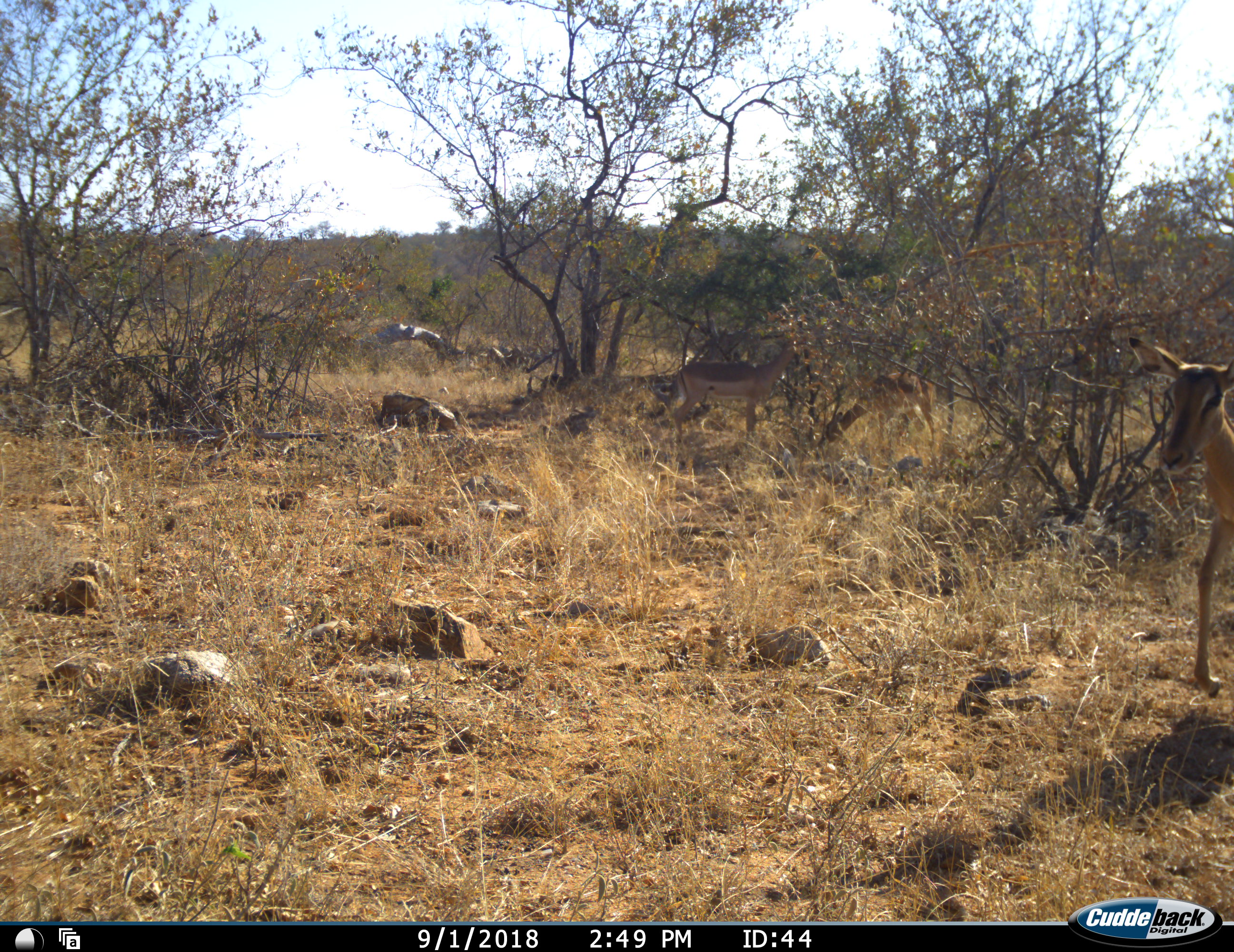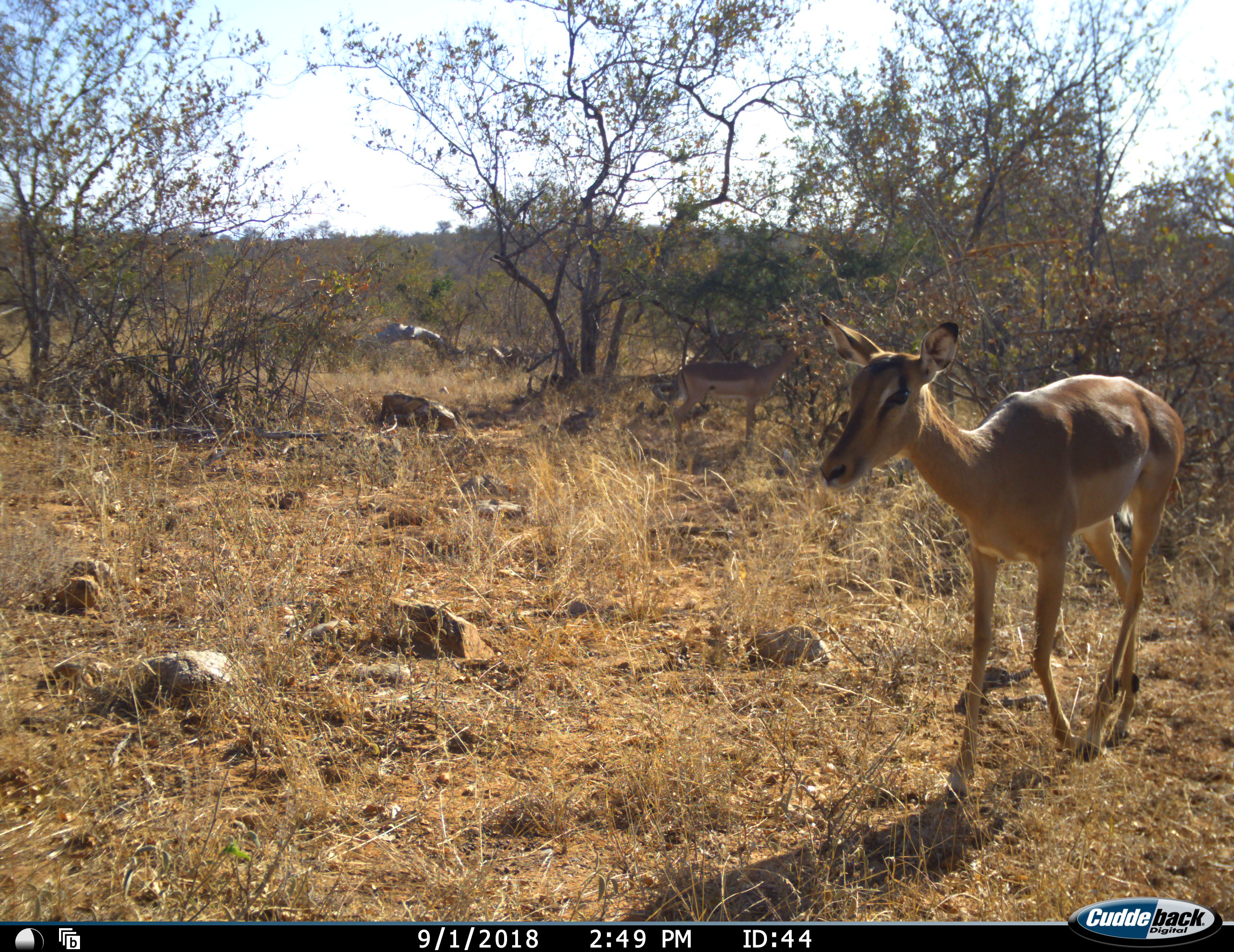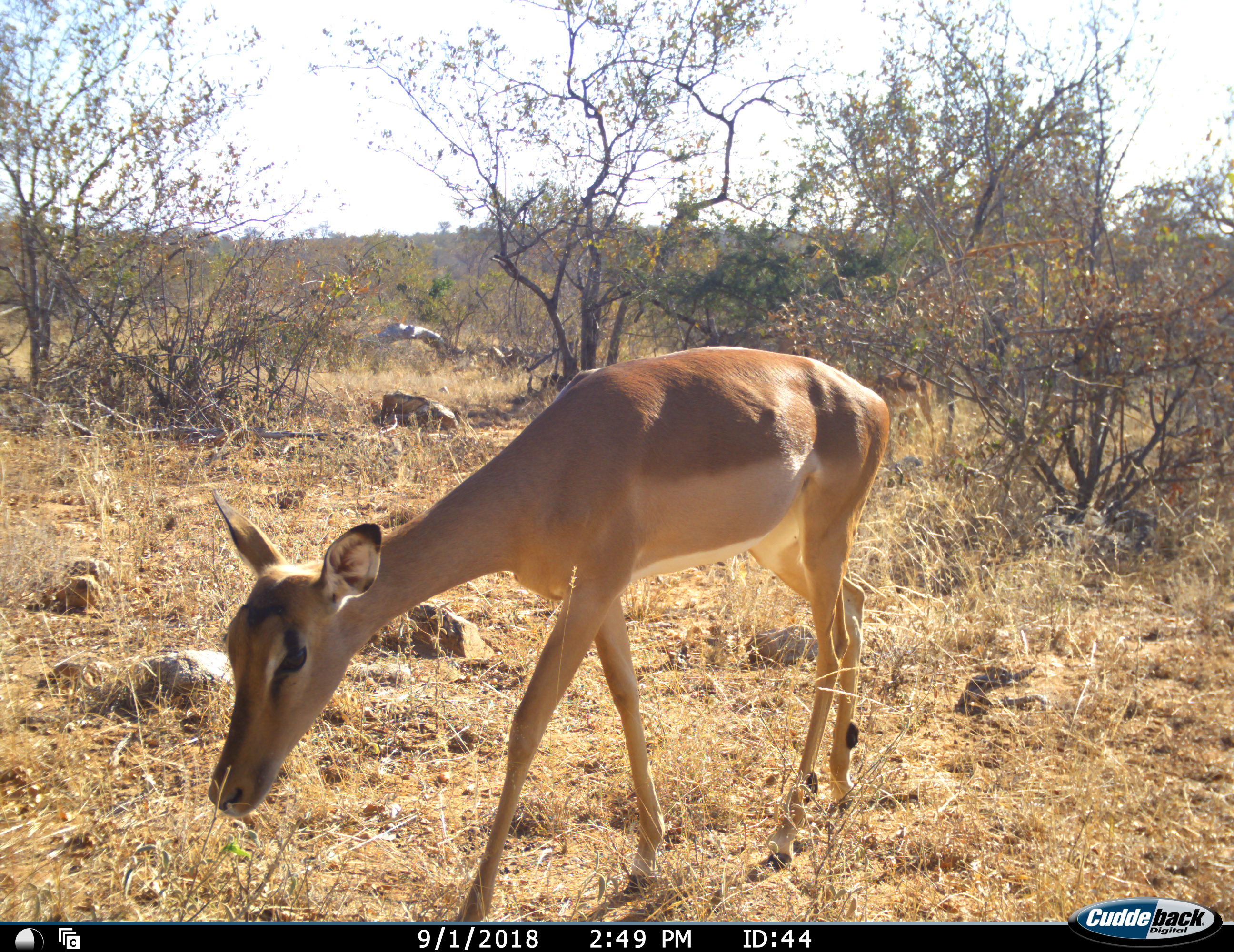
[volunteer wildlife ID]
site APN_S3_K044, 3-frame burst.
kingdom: Animalia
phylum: Chordata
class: Mammalia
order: Artiodactyla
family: Bovidae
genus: Aepyceros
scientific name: Aepyceros melampus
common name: impala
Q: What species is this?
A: Impala (Aepyceros melampus).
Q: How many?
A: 3.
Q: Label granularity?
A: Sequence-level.